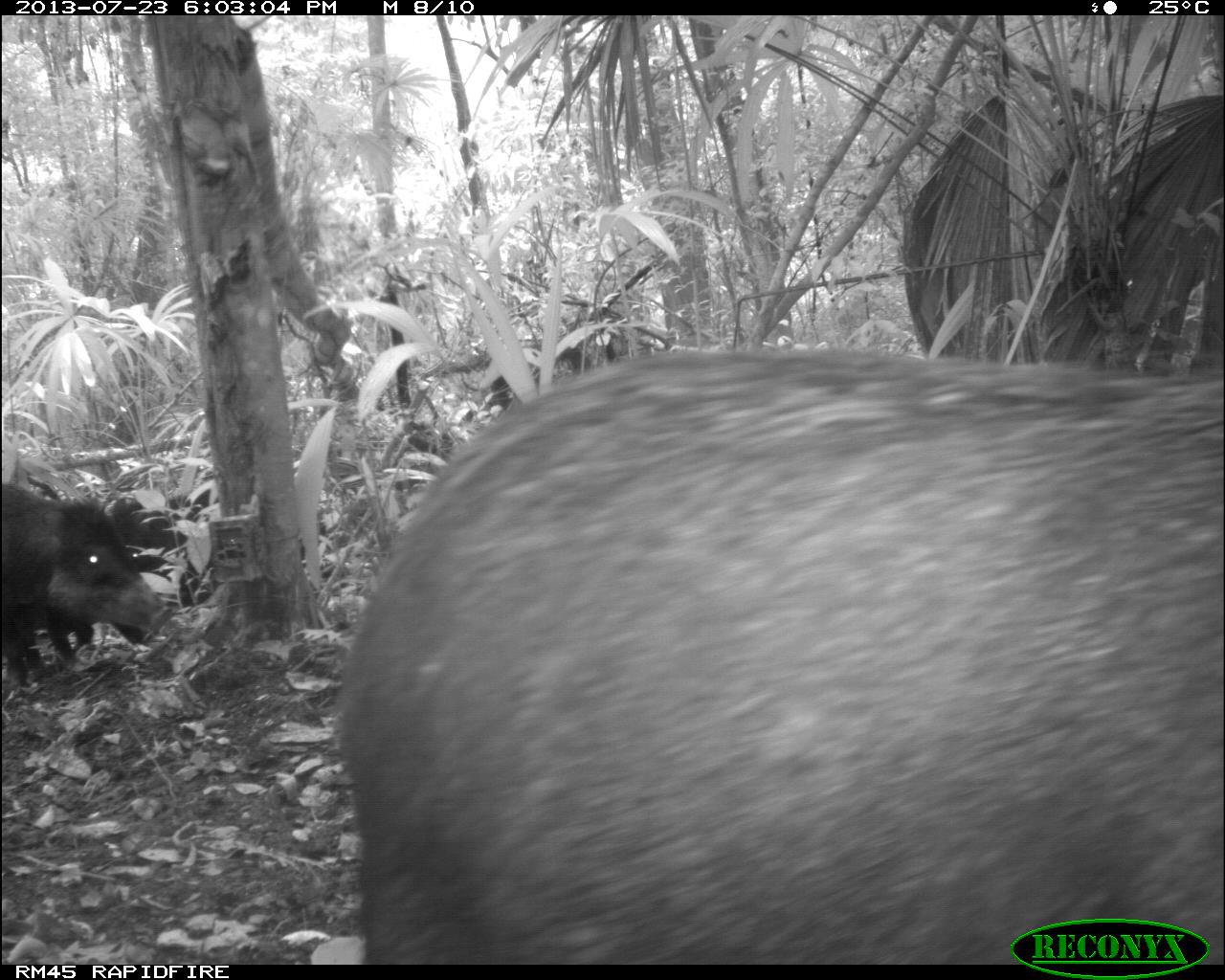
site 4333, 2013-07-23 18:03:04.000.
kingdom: Animalia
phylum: Chordata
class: Mammalia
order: Artiodactyla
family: Tayassuidae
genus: Tayassu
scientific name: Tayassu pecari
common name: white-lipped peccary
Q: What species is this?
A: Tayassu pecari (white-lipped peccary).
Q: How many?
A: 1.